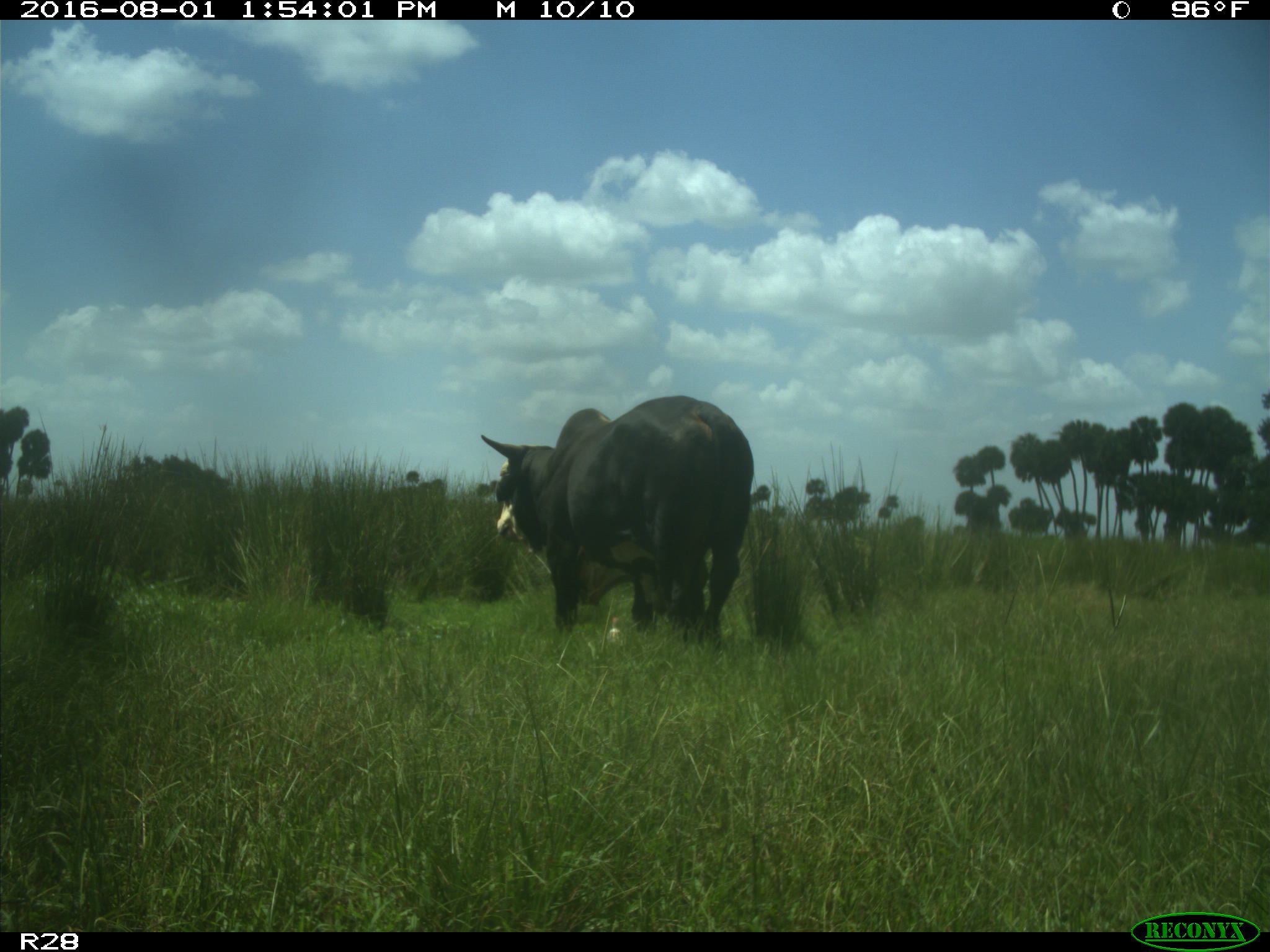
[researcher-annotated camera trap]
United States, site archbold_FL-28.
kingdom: Animalia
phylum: Chordata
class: Mammalia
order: Artiodactyla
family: Bovidae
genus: Bos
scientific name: Bos taurus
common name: domestic cow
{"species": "Bos taurus (domestic cow)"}